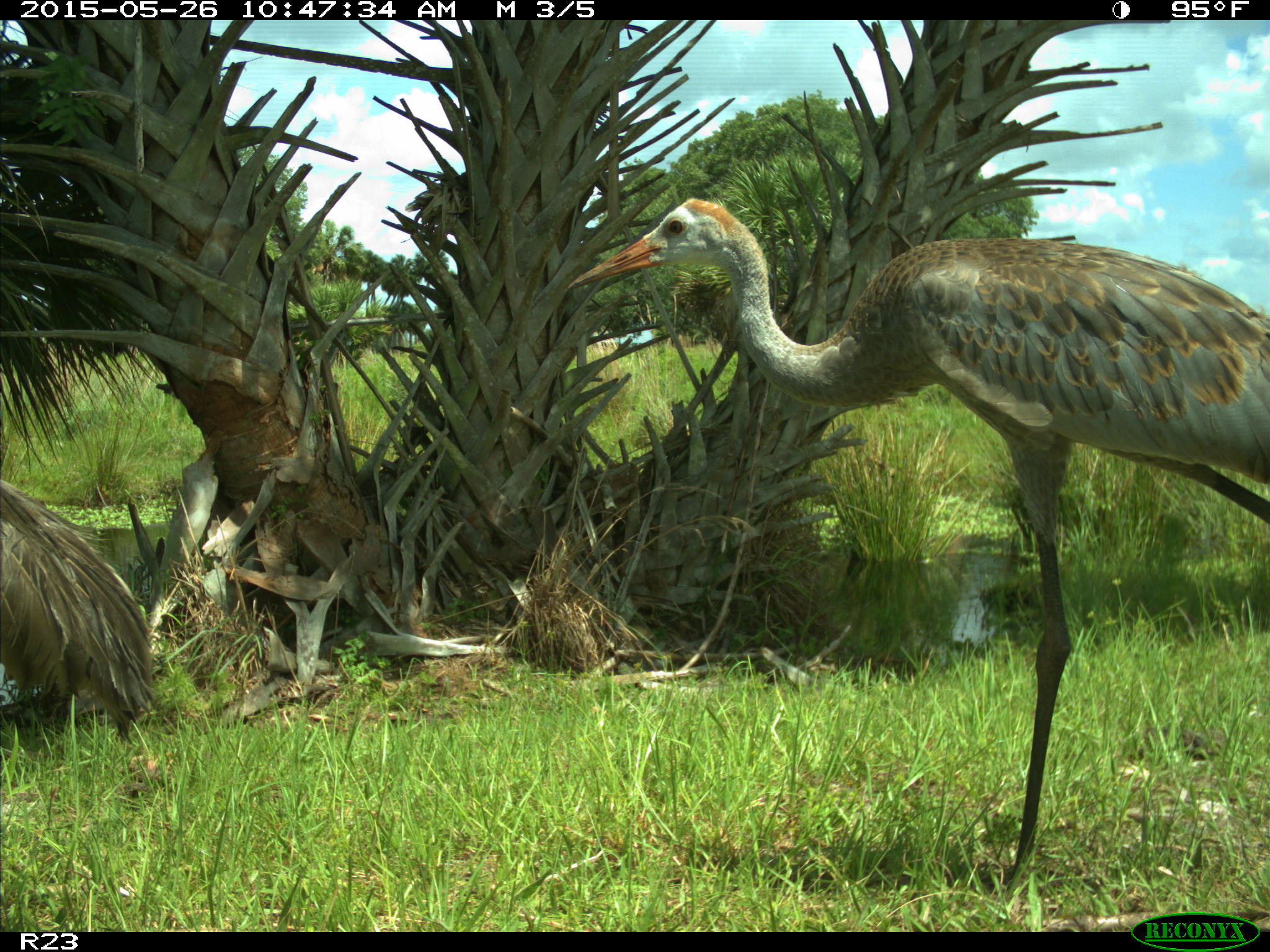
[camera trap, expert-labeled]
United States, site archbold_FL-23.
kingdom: Animalia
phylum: Chordata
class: Mammalia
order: Artiodactyla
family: Bovidae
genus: Bos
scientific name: Bos taurus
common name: domestic cow